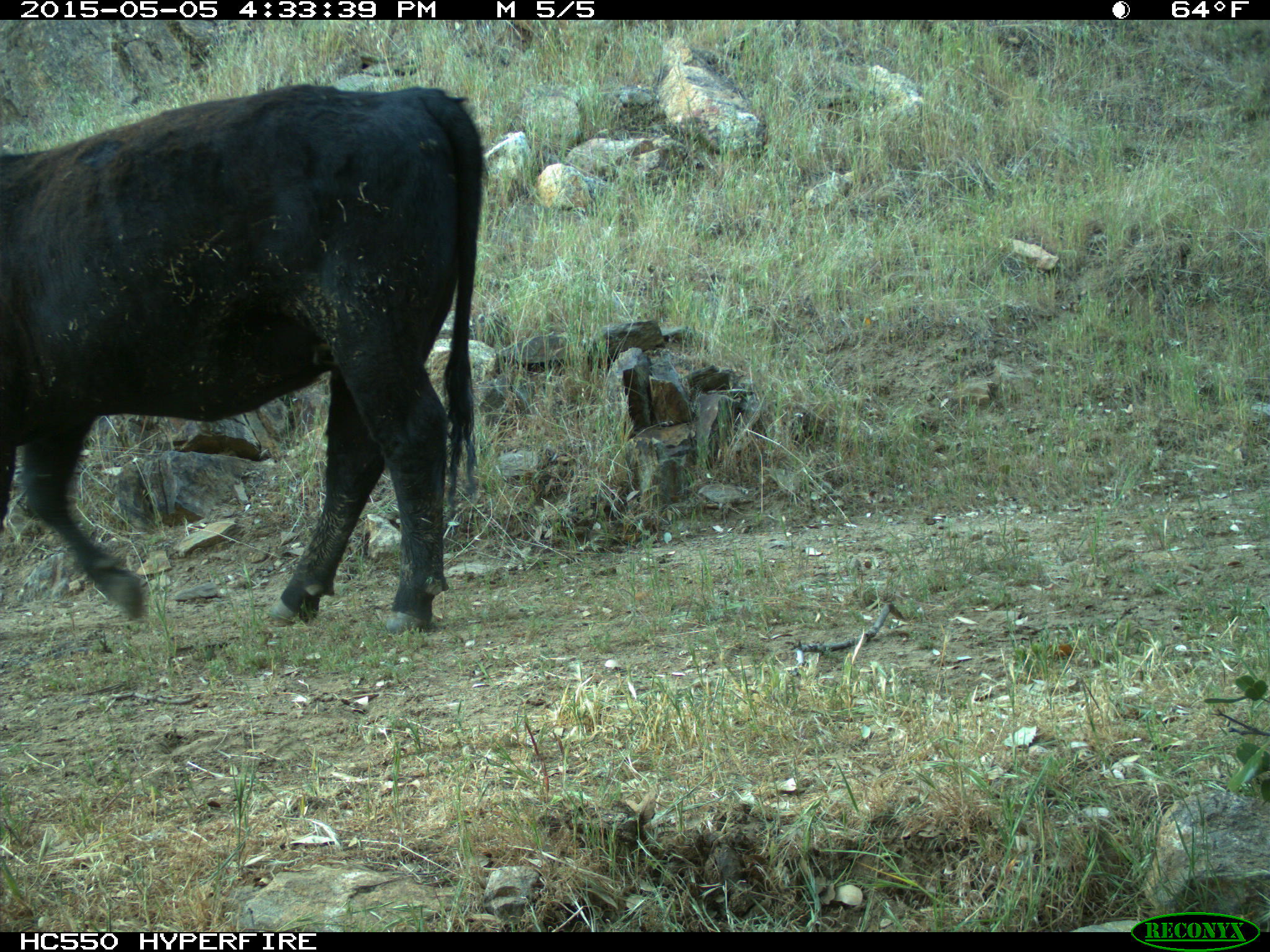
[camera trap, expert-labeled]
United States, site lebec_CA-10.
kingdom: Animalia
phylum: Chordata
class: Mammalia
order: Artiodactyla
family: Bovidae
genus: Bos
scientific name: Bos taurus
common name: domestic cow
Bos taurus (domestic cow).